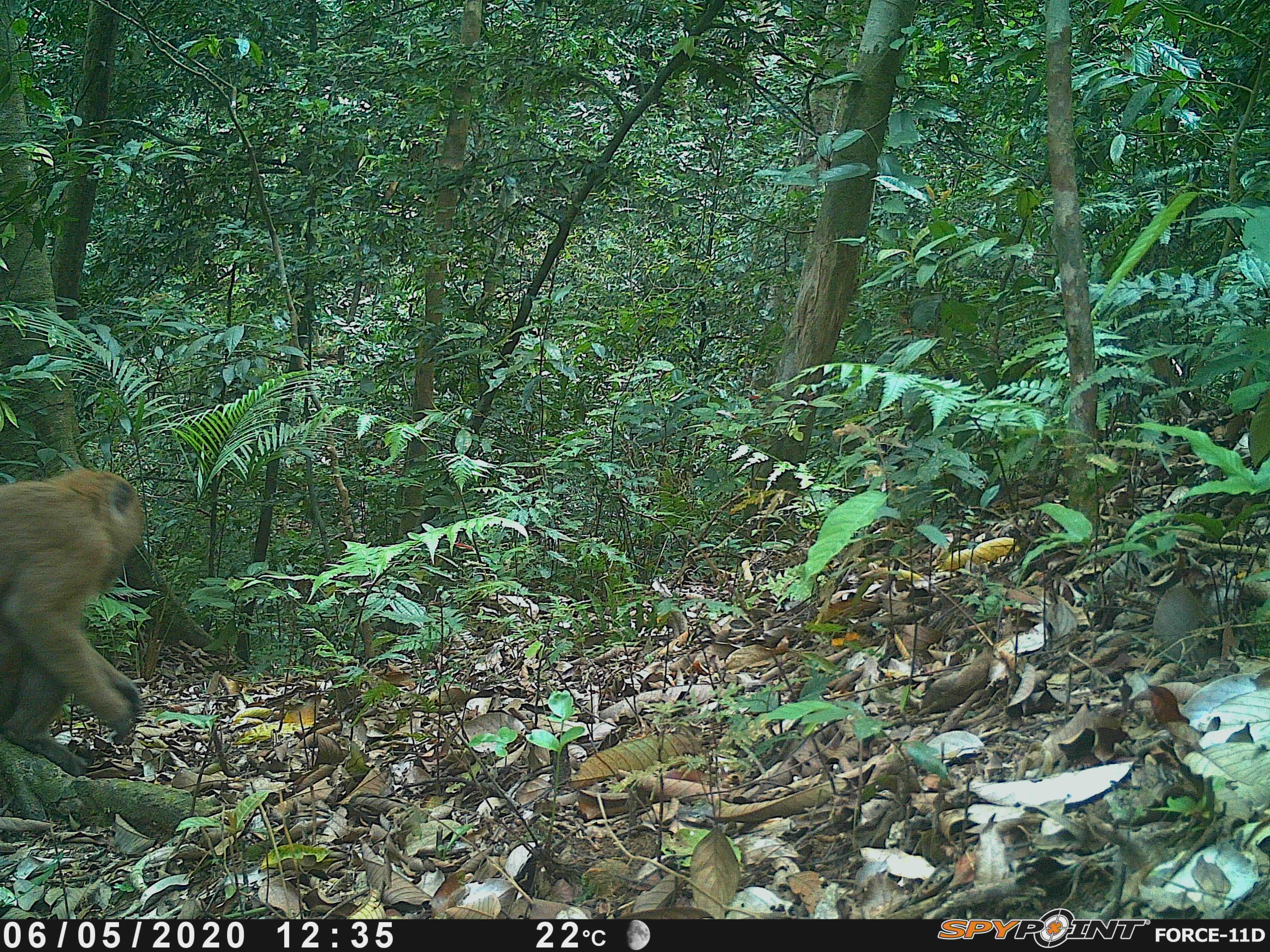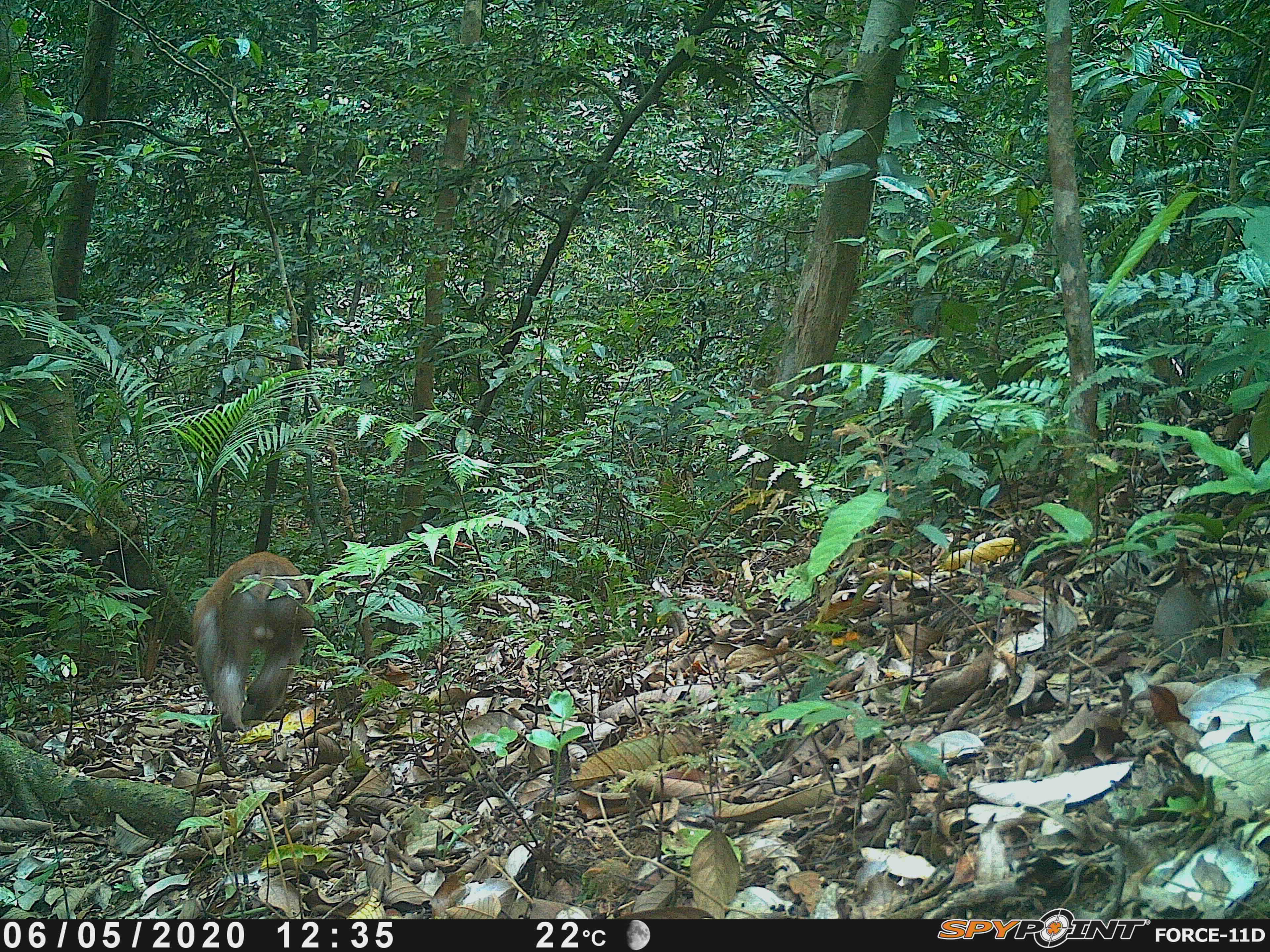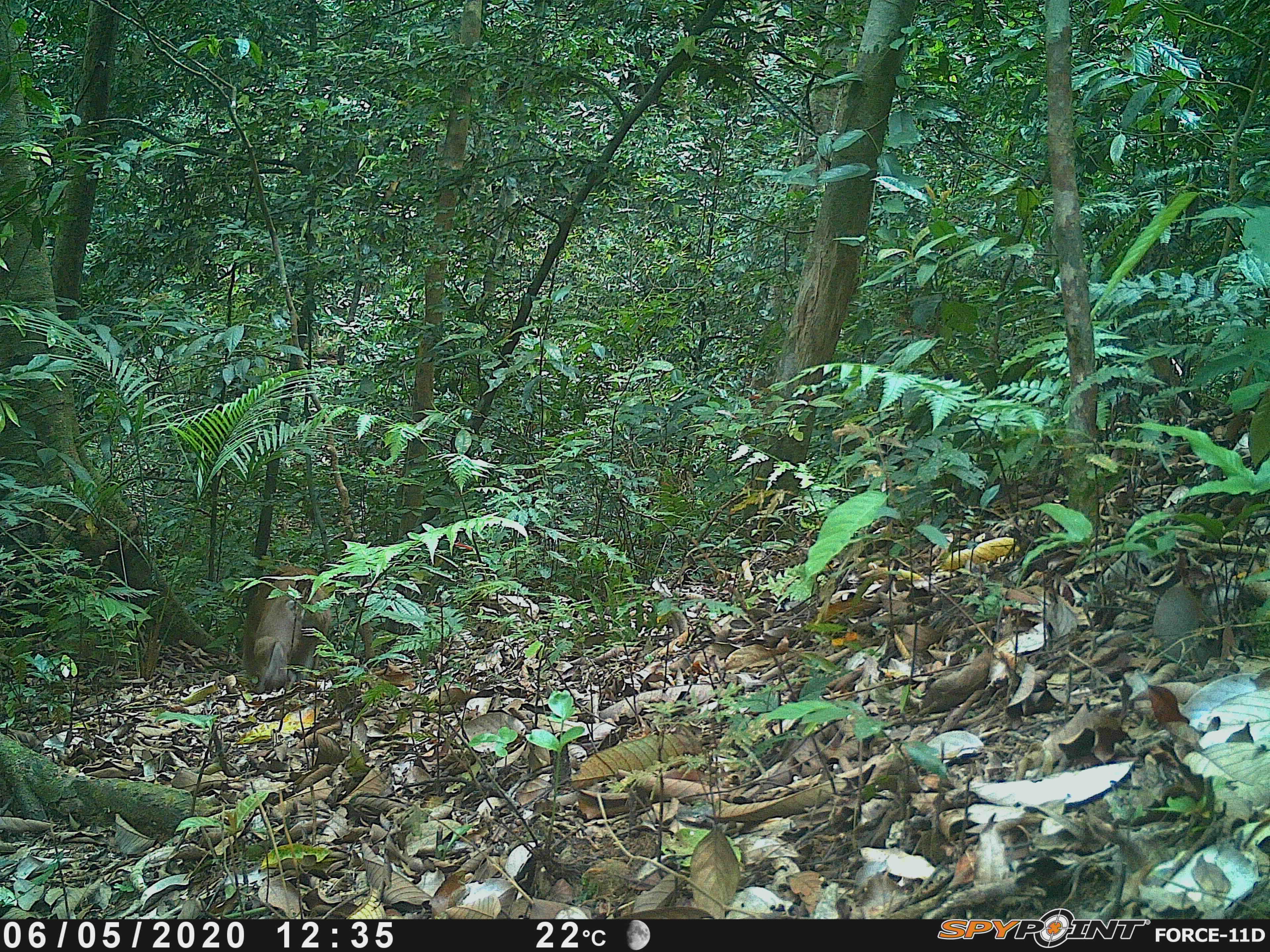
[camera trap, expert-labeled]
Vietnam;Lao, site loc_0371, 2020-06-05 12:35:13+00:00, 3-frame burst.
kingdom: Animalia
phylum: Chordata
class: Mammalia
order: Primates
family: Cercopithecidae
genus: Macaca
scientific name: Macaca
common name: macaques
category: assam or rhesus macaque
Assam or rhesus macaque (macaques) (Macaca). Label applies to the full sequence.